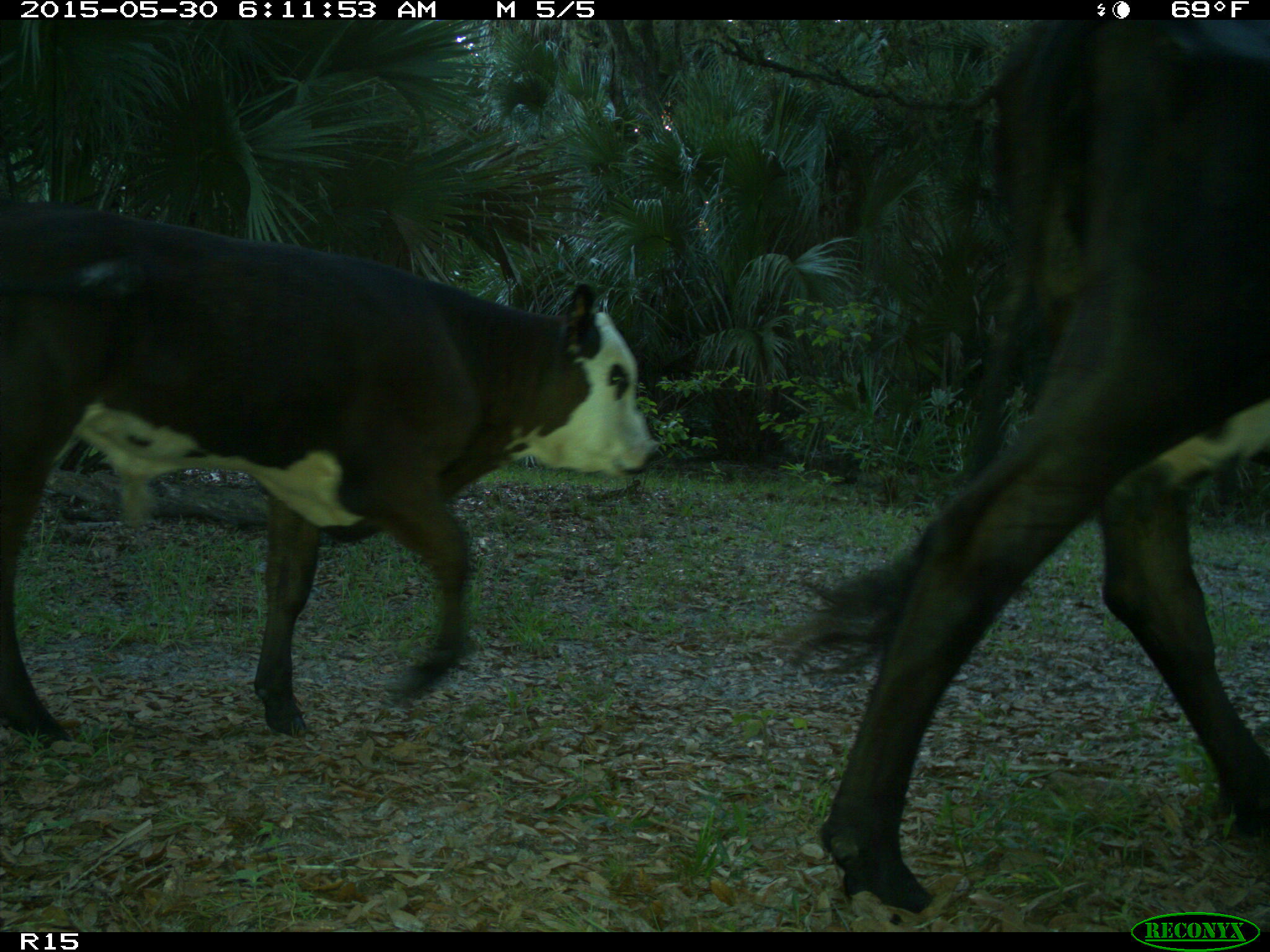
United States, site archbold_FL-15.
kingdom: Animalia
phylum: Chordata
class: Mammalia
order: Artiodactyla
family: Bovidae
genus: Bos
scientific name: Bos taurus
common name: domestic cow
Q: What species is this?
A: Bos taurus (domestic cow).